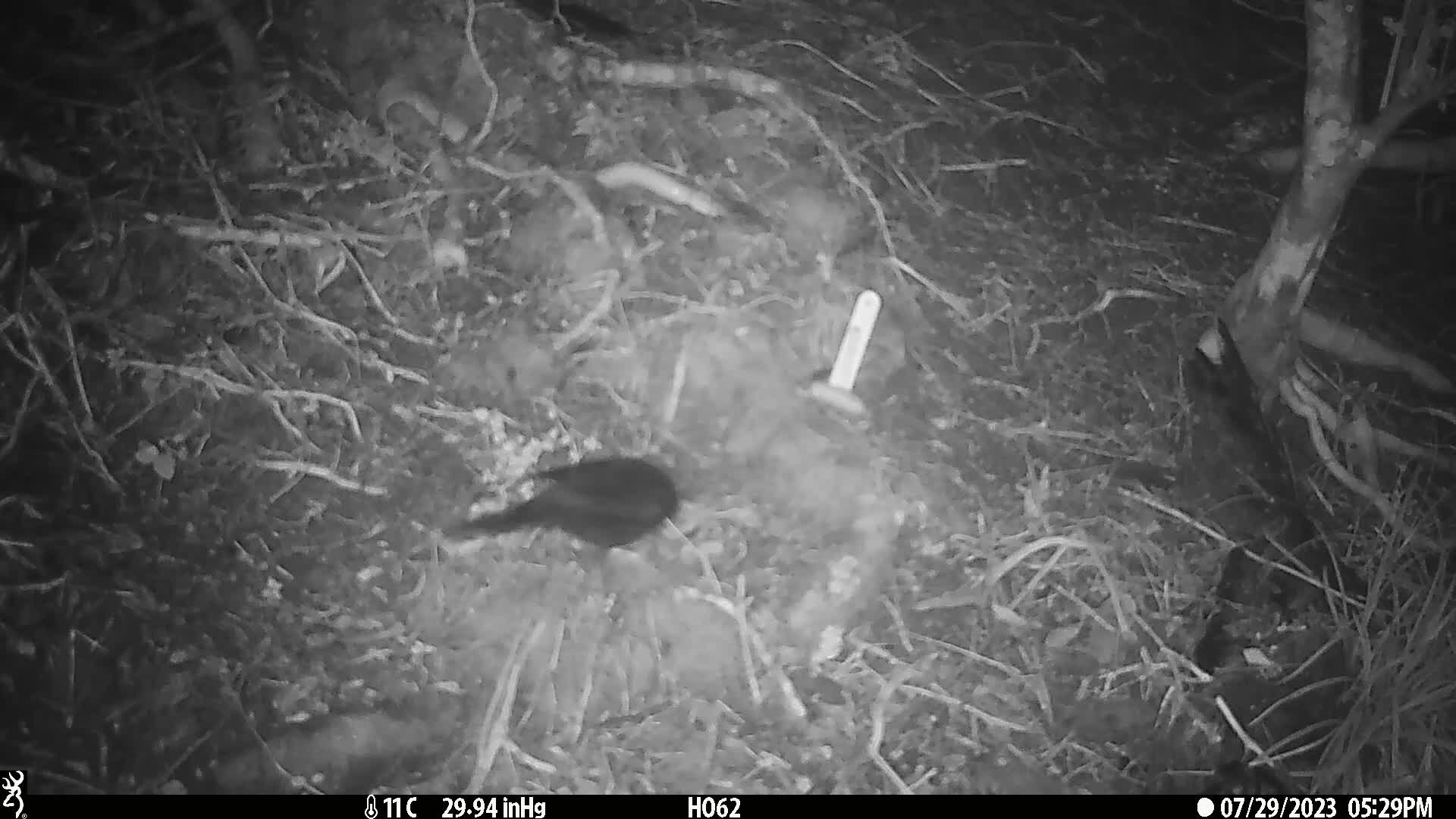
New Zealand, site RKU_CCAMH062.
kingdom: Animalia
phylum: Chordata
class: Aves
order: Passeriformes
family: Turdidae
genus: Turdus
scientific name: Turdus merula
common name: eurasian blackbird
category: blackbird